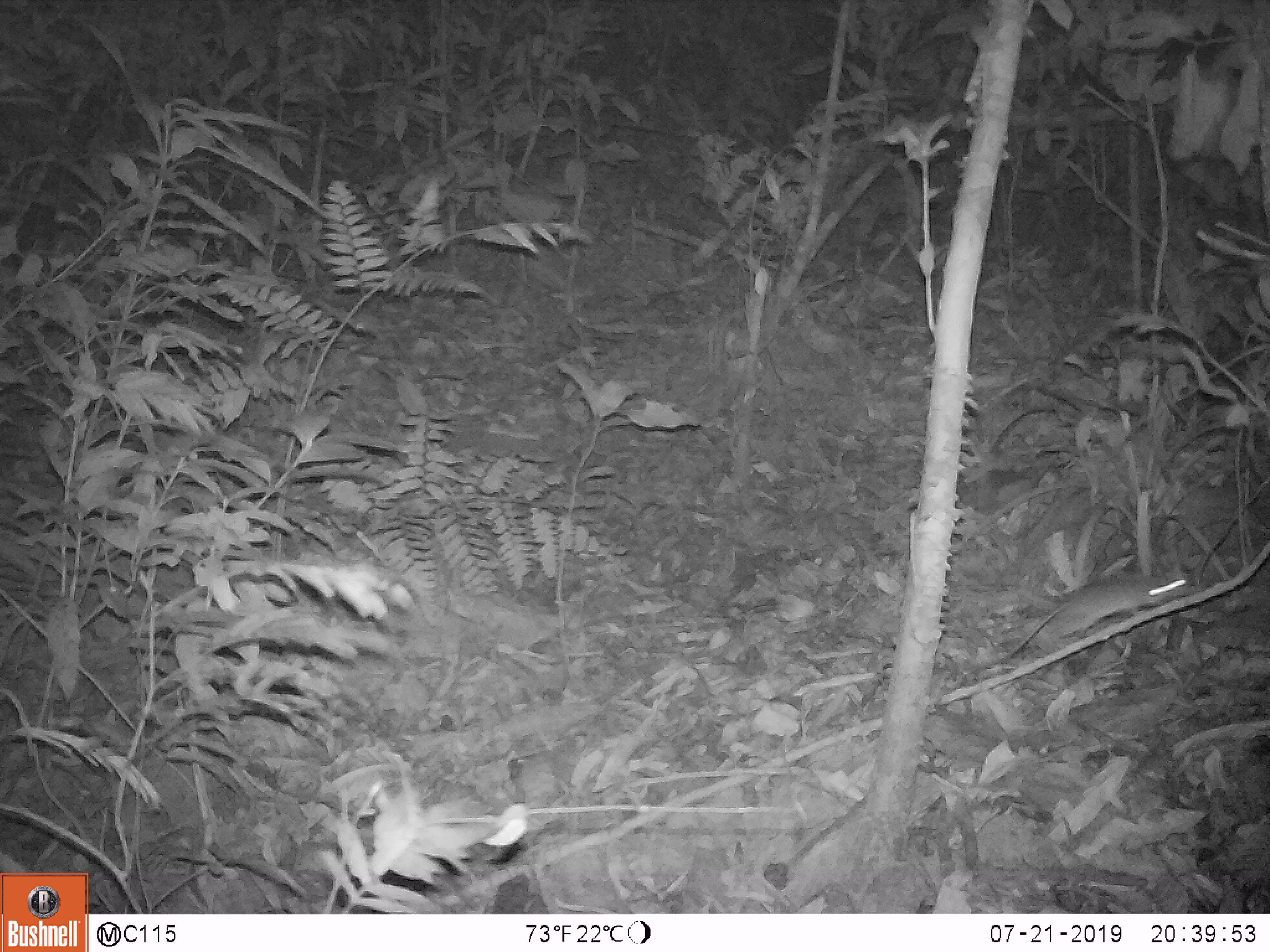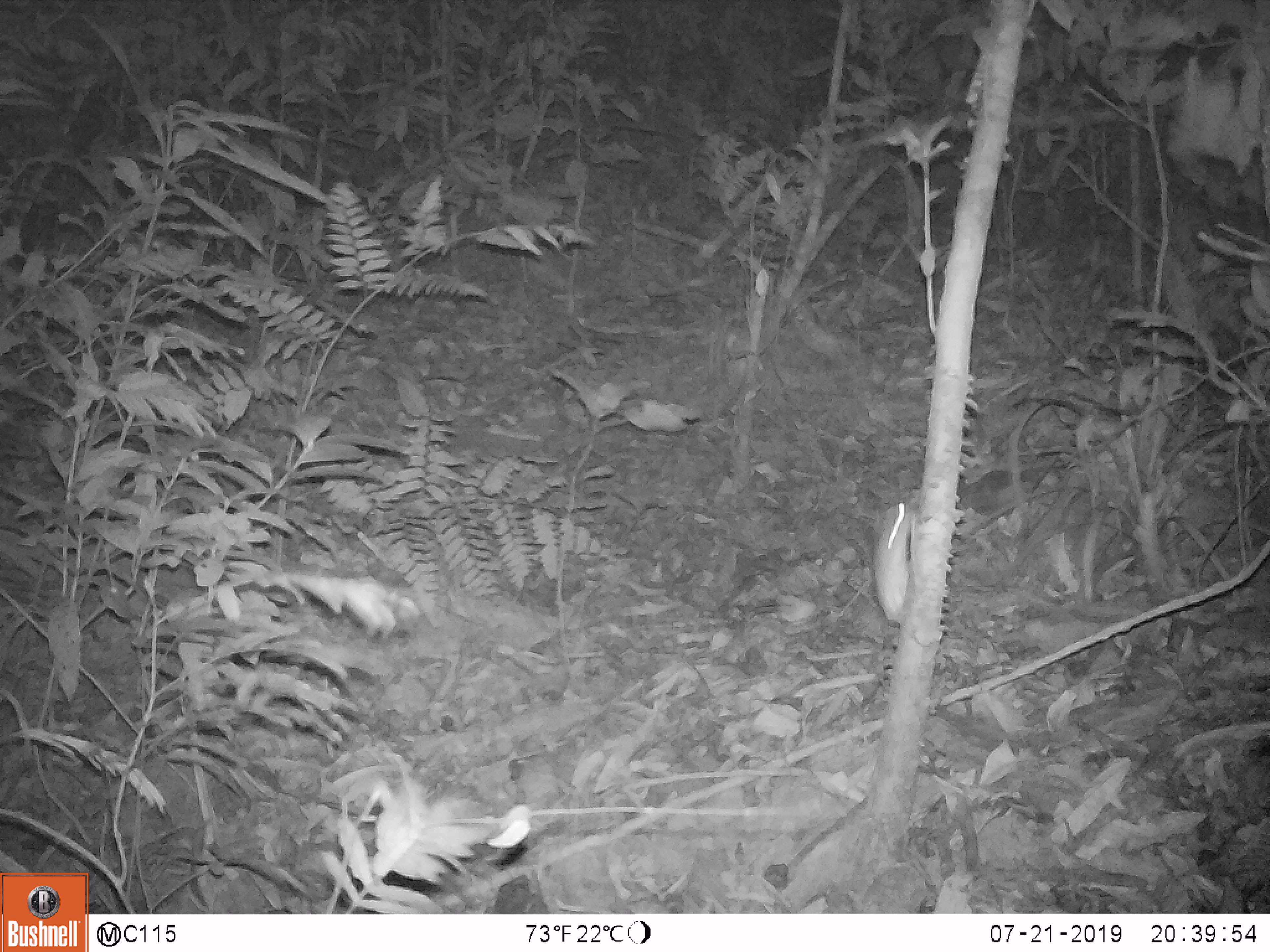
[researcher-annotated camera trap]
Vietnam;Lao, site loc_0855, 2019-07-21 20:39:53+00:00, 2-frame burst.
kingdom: Animalia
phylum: Chordata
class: Mammalia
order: Rodentia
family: Muridae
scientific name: Muridae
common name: old-world mice and rats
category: unidentified murid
Unidentified murid (old-world mice and rats) (Muridae). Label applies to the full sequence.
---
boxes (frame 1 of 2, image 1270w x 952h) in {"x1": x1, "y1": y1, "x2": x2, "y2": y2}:
unidentified murid: {"x1": 964, "y1": 561, "x2": 1197, "y2": 681}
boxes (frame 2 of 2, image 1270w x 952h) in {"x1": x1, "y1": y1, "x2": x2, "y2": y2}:
unidentified murid: {"x1": 872, "y1": 499, "x2": 912, "y2": 626}